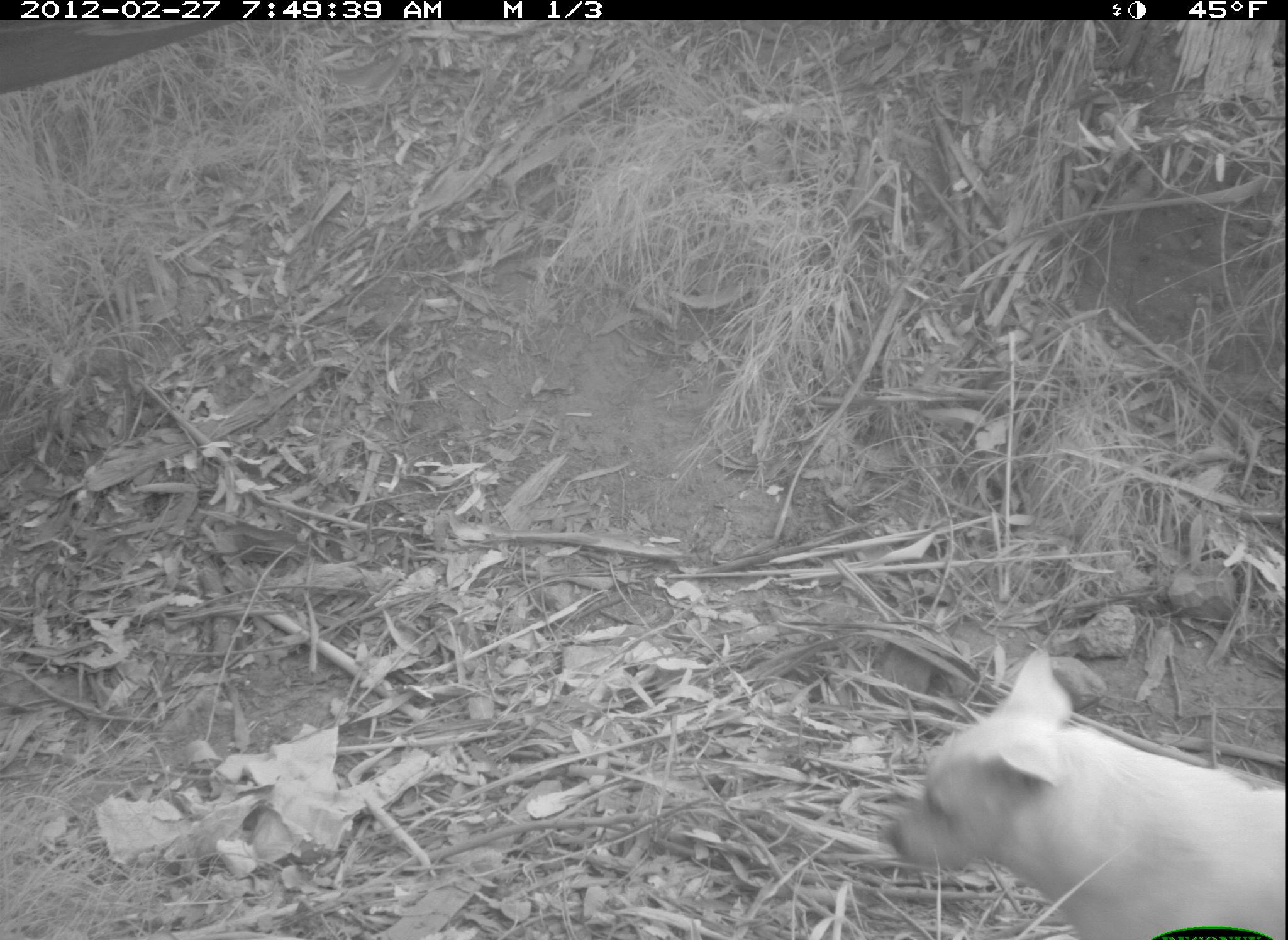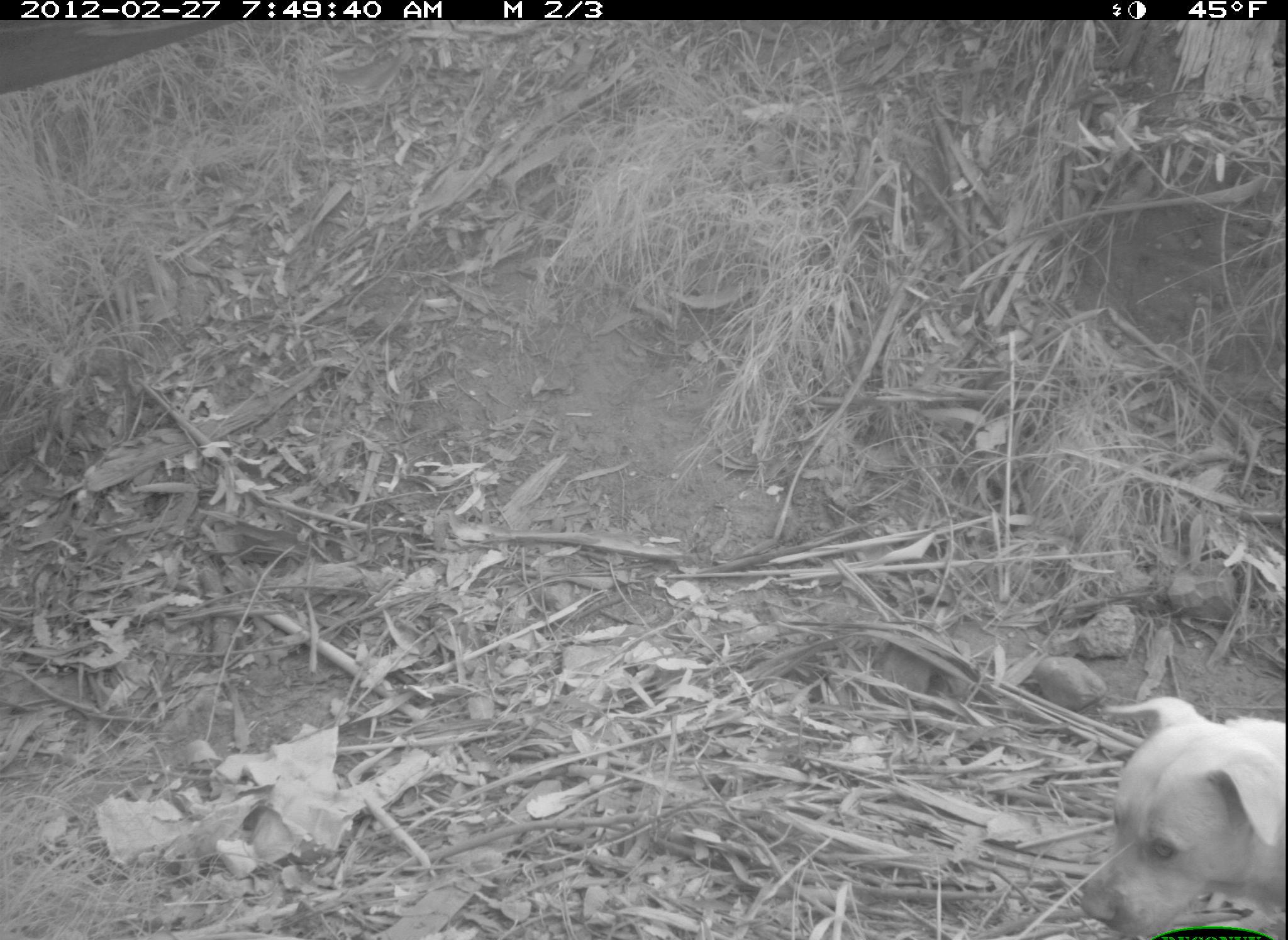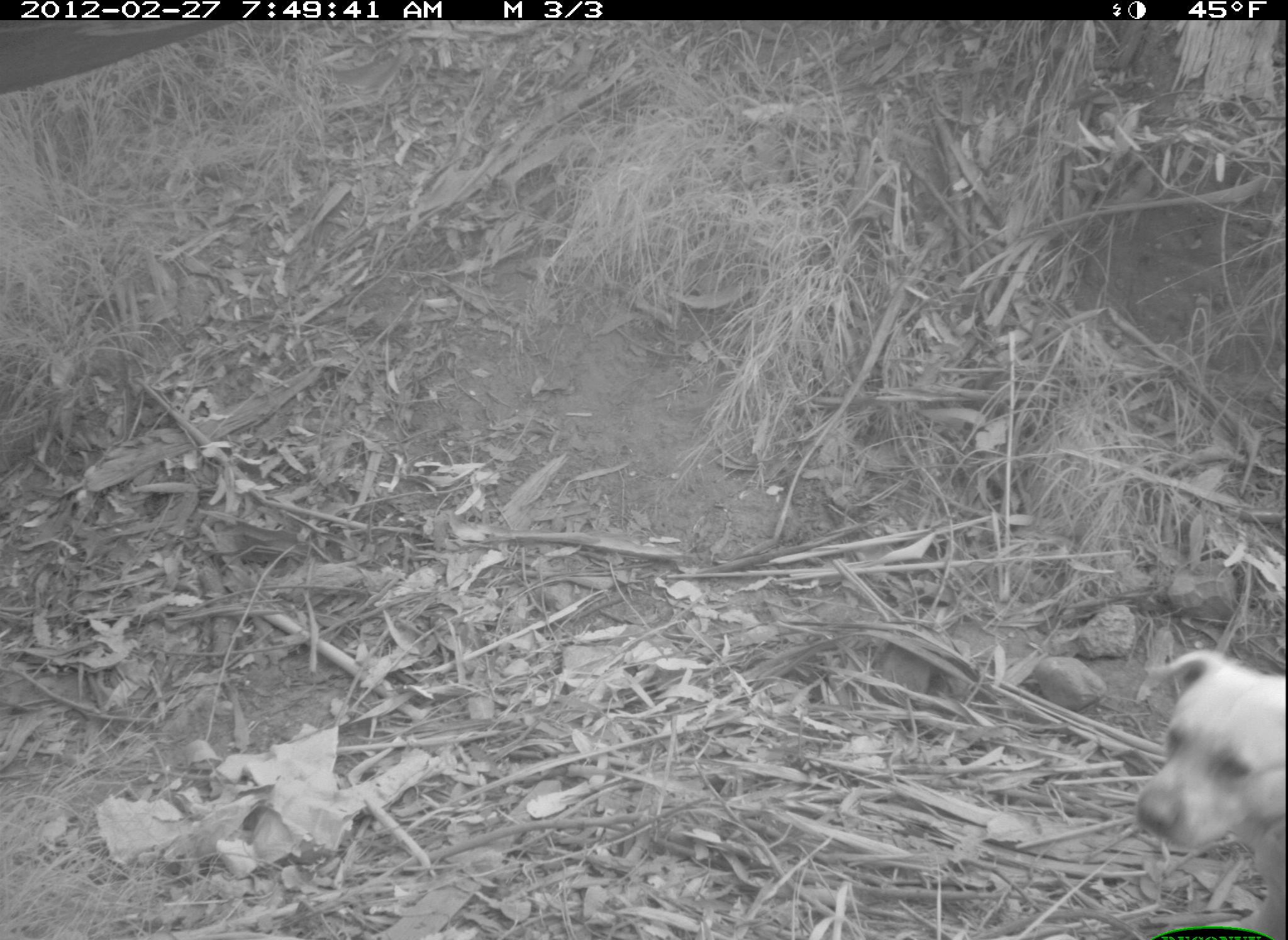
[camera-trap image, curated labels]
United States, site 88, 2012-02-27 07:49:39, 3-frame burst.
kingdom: Animalia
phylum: Chordata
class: Mammalia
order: Carnivora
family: Canidae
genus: Canis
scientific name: Canis familiaris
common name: domestic dog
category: dog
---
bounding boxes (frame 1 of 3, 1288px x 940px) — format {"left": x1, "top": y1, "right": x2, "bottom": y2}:
dog: {"left": 877, "top": 643, "right": 1285, "bottom": 939}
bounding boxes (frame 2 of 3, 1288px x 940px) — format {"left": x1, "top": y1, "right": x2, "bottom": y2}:
dog: {"left": 1064, "top": 676, "right": 1284, "bottom": 934}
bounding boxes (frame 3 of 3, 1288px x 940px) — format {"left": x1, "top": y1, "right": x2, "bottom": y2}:
dog: {"left": 1127, "top": 630, "right": 1286, "bottom": 912}